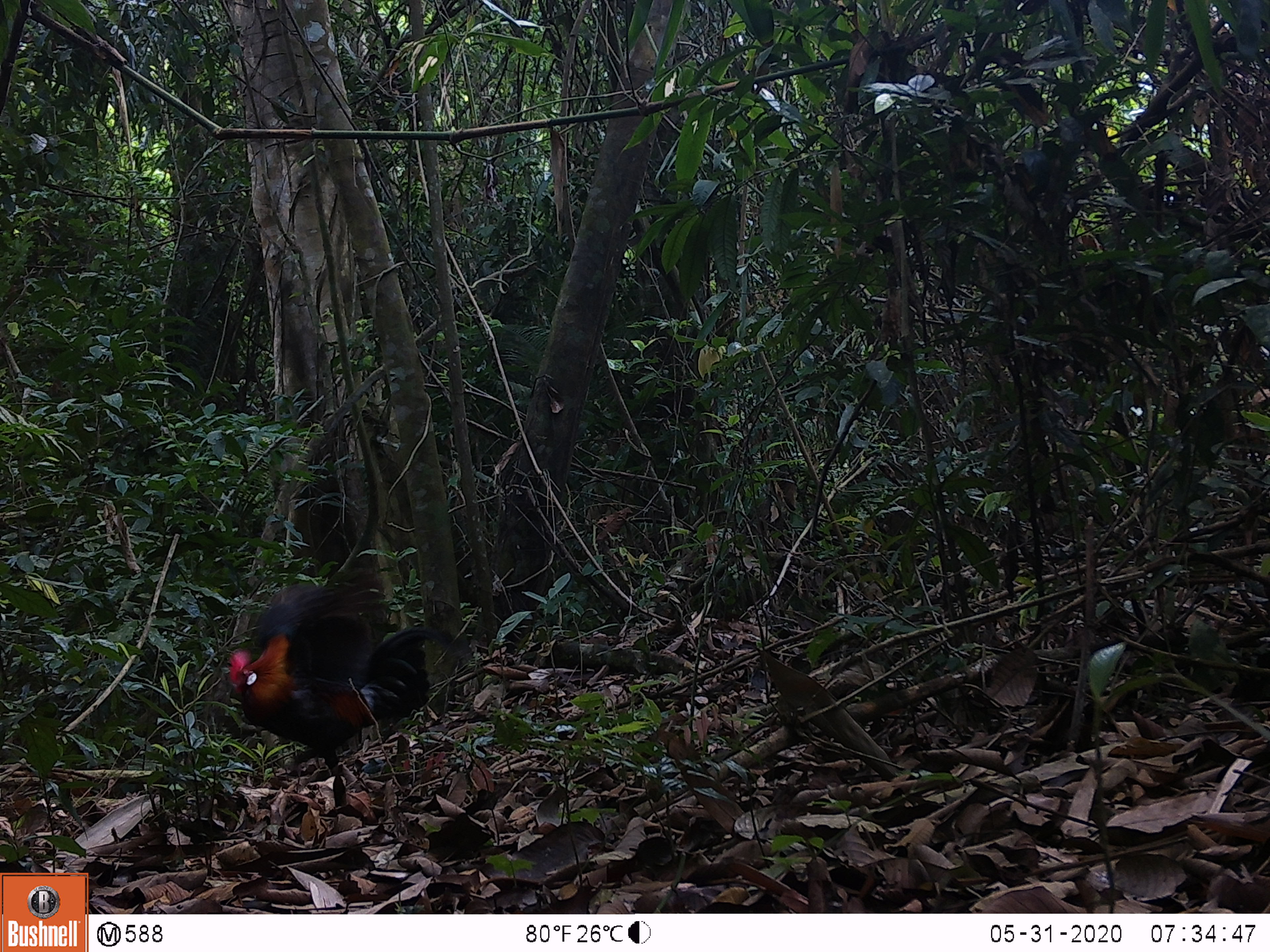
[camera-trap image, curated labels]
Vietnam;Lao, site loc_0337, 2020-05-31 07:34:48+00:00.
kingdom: Animalia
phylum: Chordata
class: Aves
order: Galliformes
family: Phasianidae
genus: Gallus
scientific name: Gallus gallus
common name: red junglefowl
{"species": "red junglefowl (Gallus gallus)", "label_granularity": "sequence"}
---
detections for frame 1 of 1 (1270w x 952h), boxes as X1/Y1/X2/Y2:
red junglefowl: 226/575/468/775